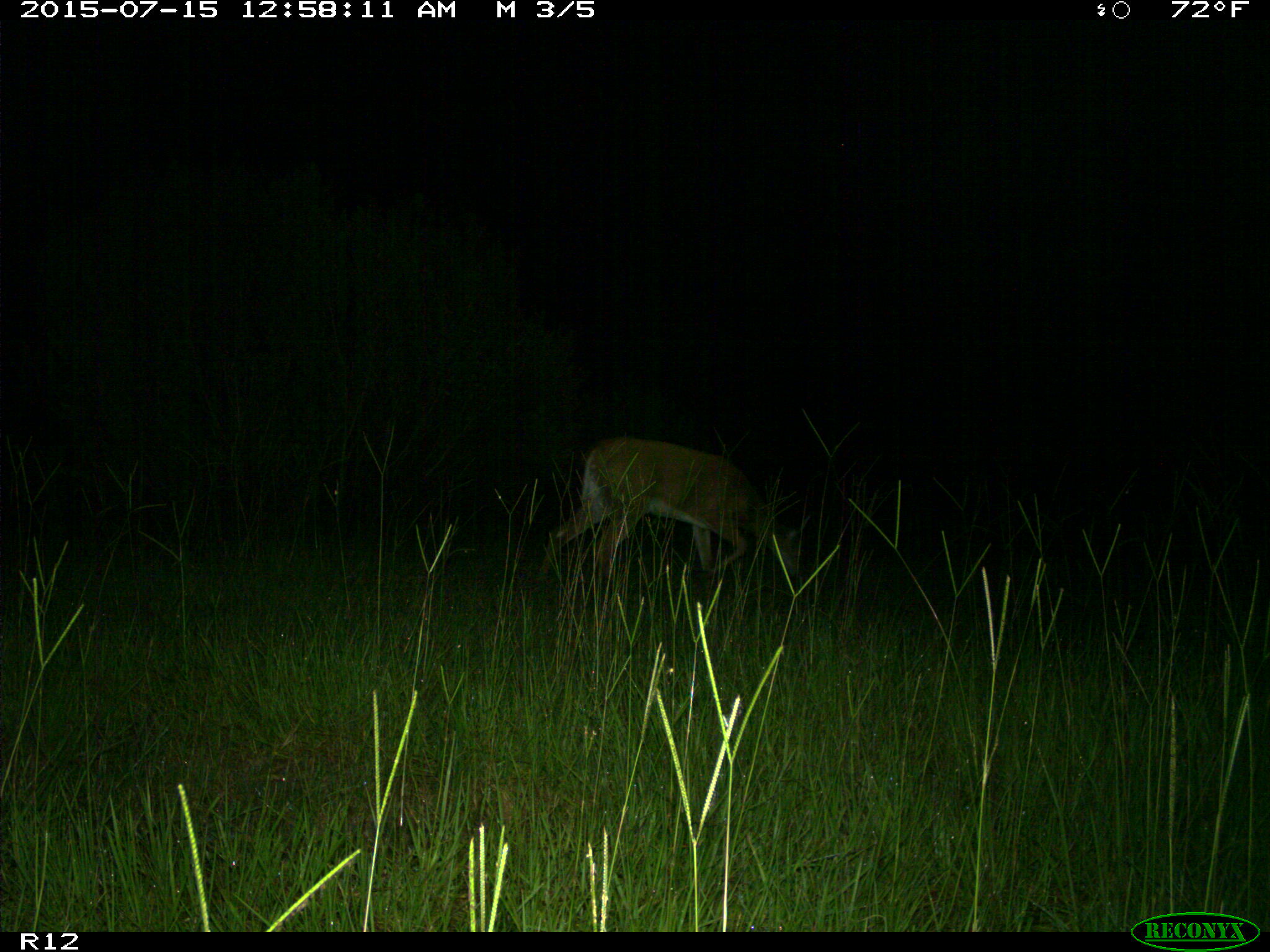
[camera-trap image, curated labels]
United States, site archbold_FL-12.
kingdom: Animalia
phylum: Chordata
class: Mammalia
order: Artiodactyla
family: Cervidae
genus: Odocoileus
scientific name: Odocoileus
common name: deer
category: unidentified deer